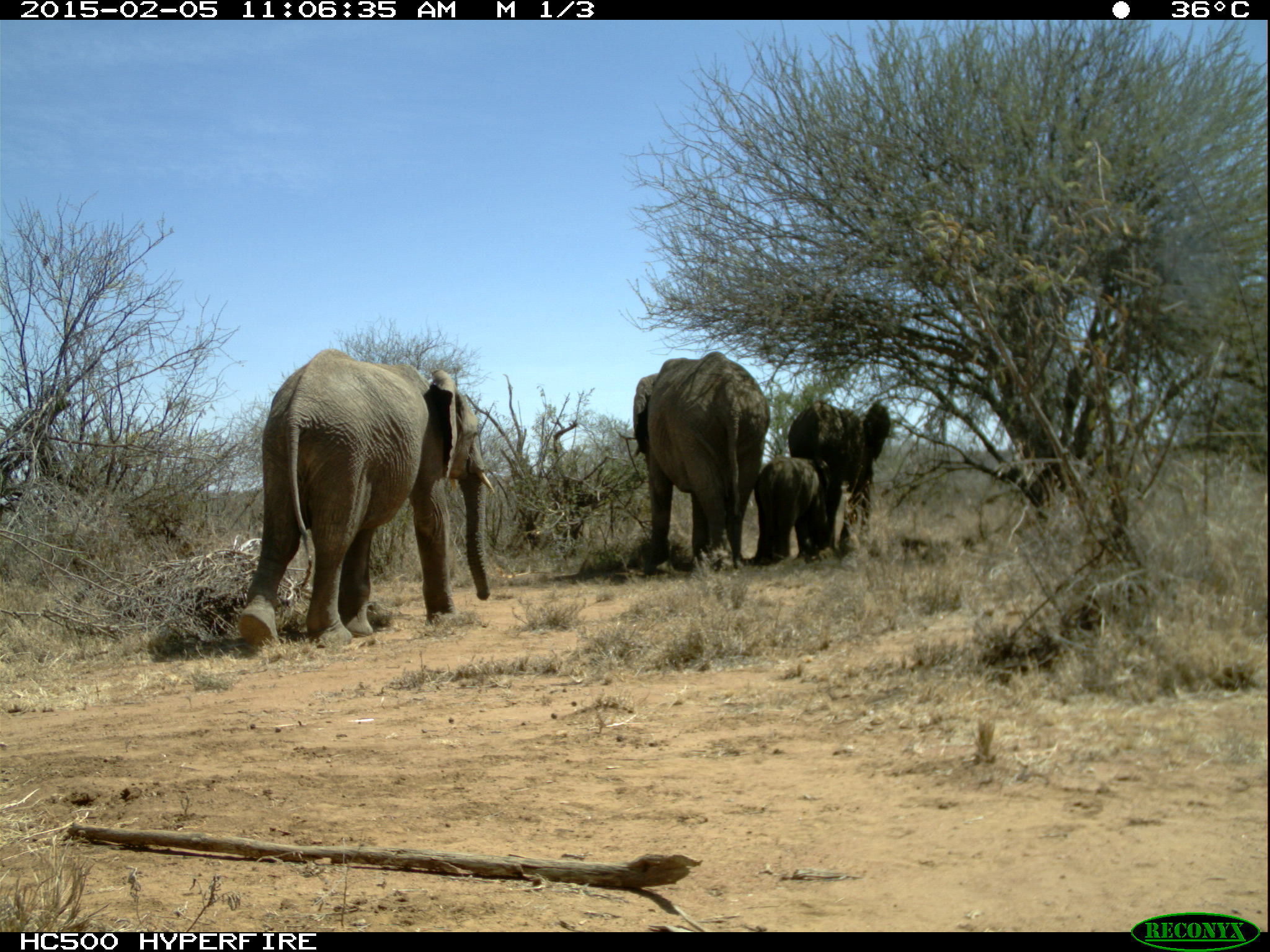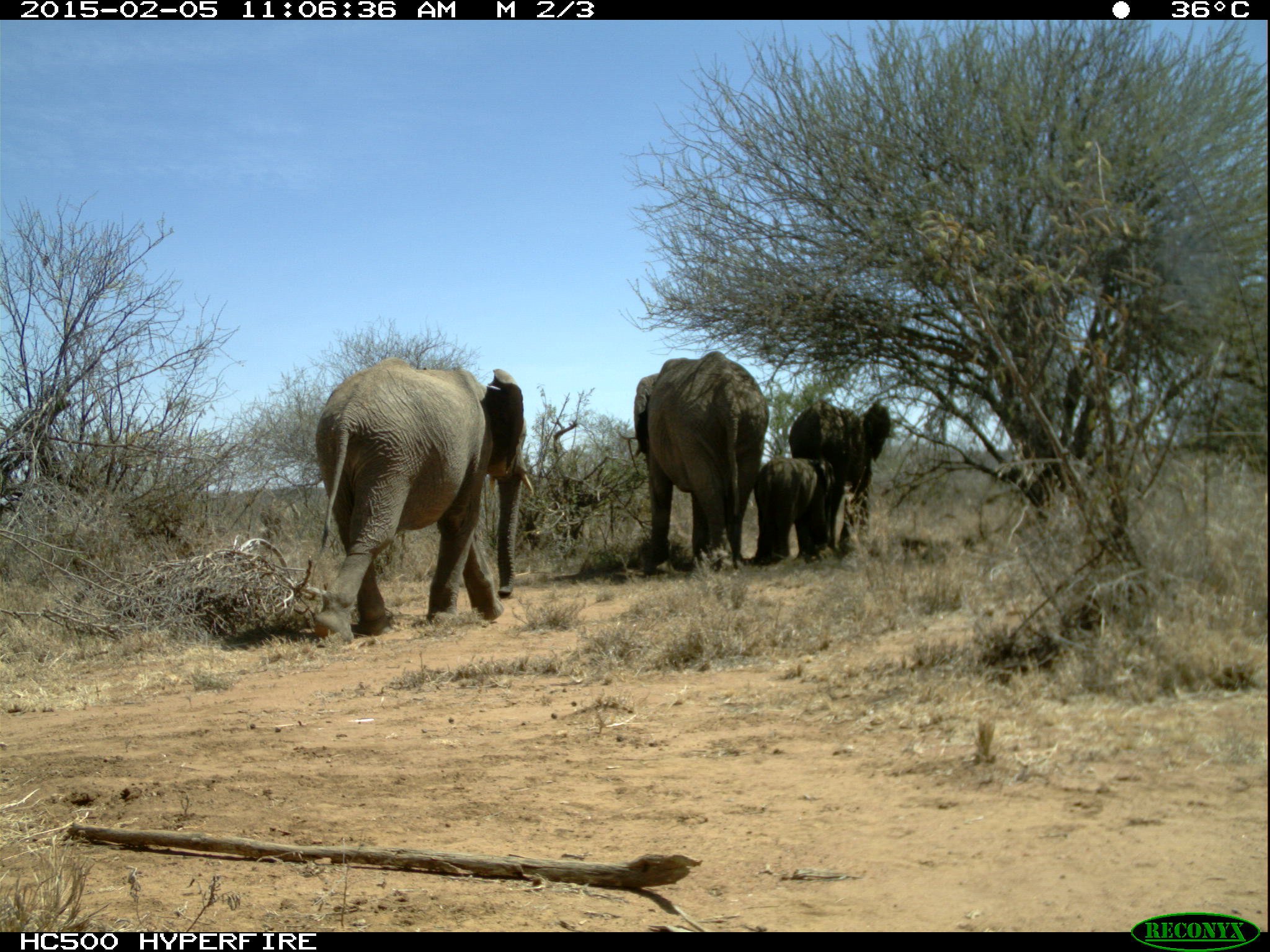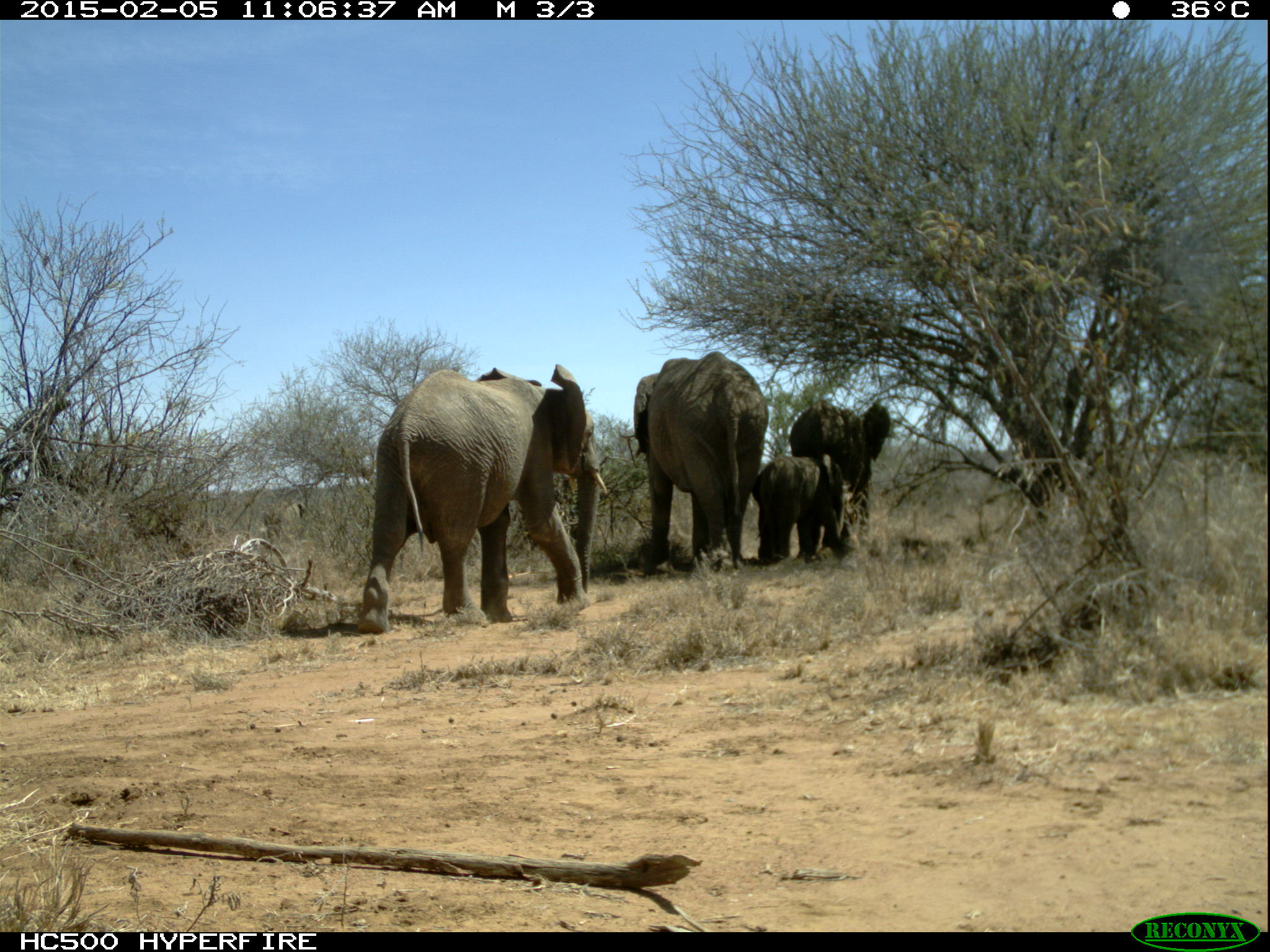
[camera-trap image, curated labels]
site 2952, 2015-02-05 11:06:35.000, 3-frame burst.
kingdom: Animalia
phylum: Chordata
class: Mammalia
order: Proboscidea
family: Elephantidae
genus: Loxodonta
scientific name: Loxodonta africana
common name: african bush elephant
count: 4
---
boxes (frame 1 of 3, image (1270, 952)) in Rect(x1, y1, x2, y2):
loxodonta africana: Rect(238, 349, 496, 648); Rect(632, 352, 770, 577); Rect(789, 400, 889, 561); Rect(753, 455, 831, 569)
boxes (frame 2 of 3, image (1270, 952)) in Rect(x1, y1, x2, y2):
loxodonta africana: Rect(312, 354, 534, 642); Rect(632, 351, 769, 577); Rect(786, 400, 891, 556); Rect(754, 456, 835, 567)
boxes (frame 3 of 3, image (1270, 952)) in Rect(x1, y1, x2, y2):
loxodonta africana: Rect(355, 362, 607, 630); Rect(633, 351, 769, 578); Rect(790, 399, 890, 563); Rect(752, 454, 845, 565)